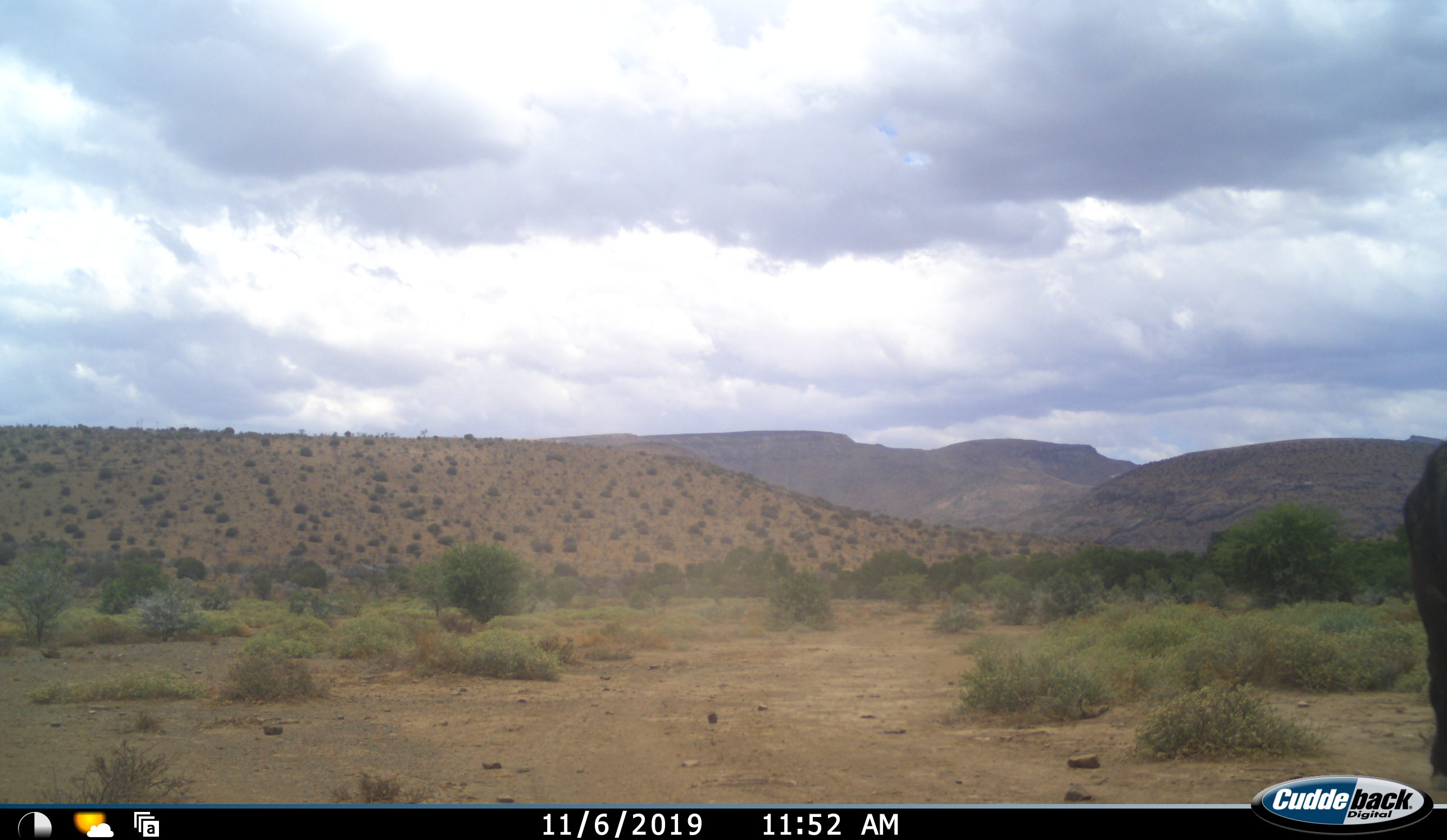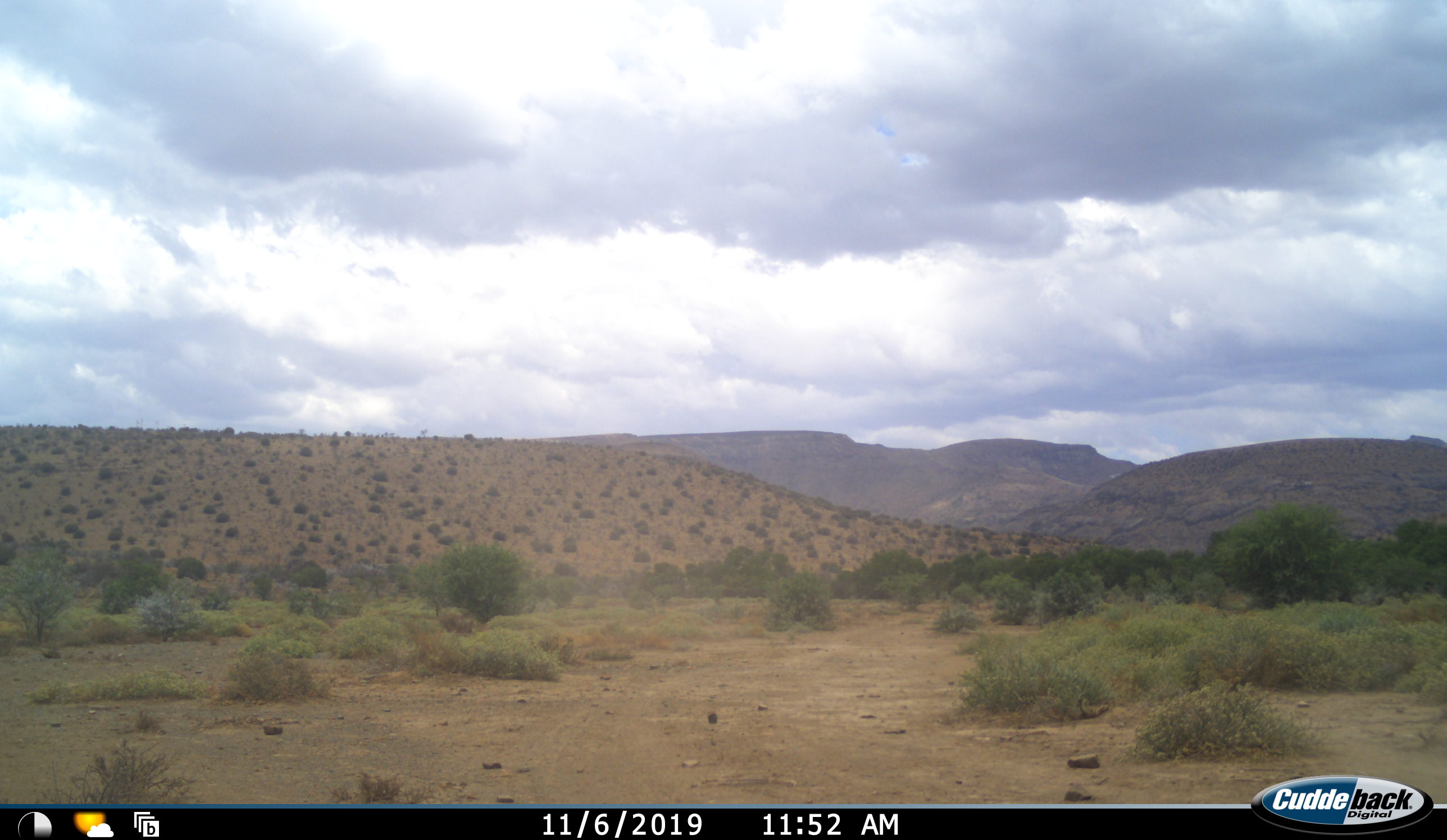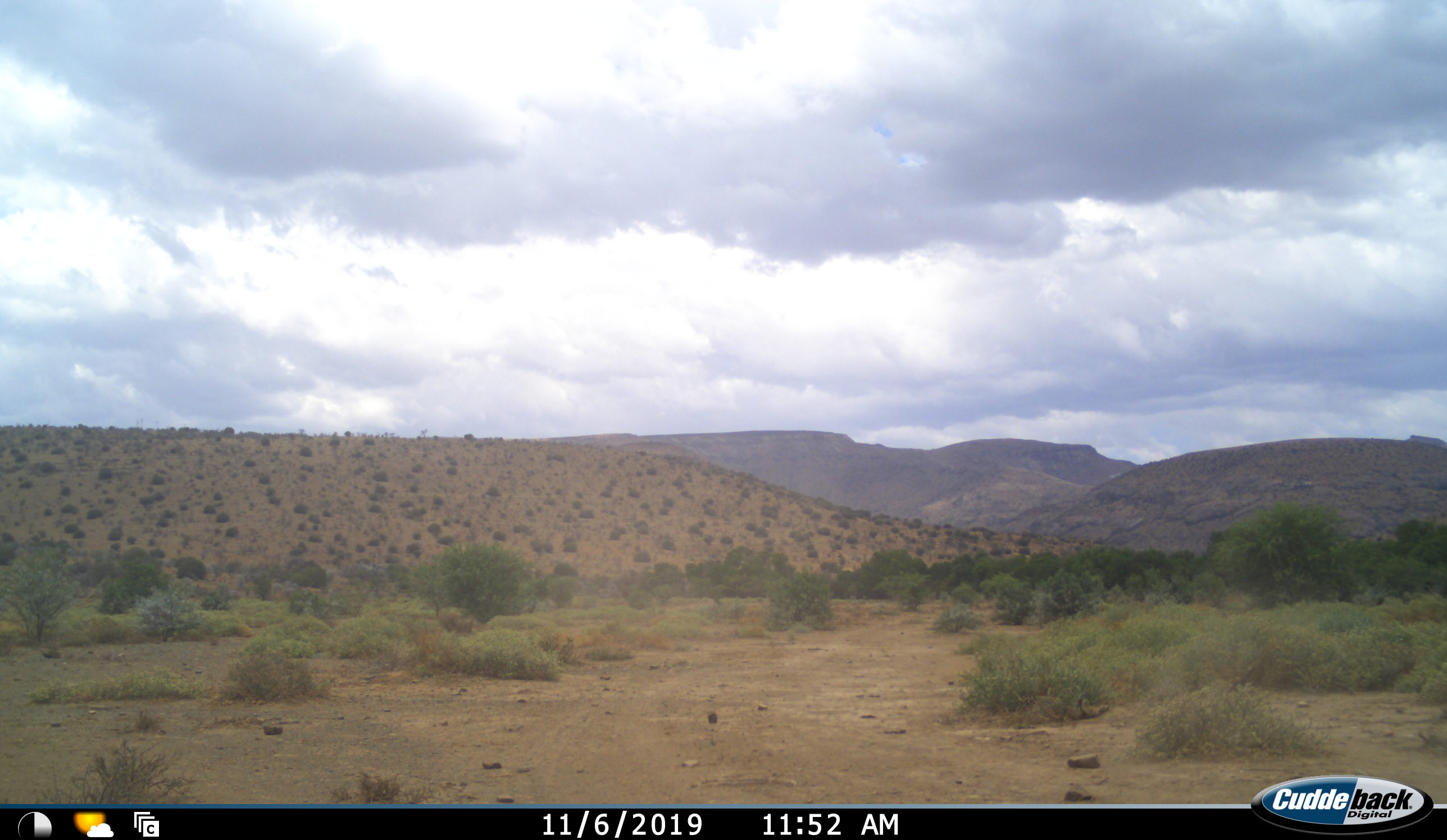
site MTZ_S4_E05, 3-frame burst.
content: unidentified animal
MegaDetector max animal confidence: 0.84